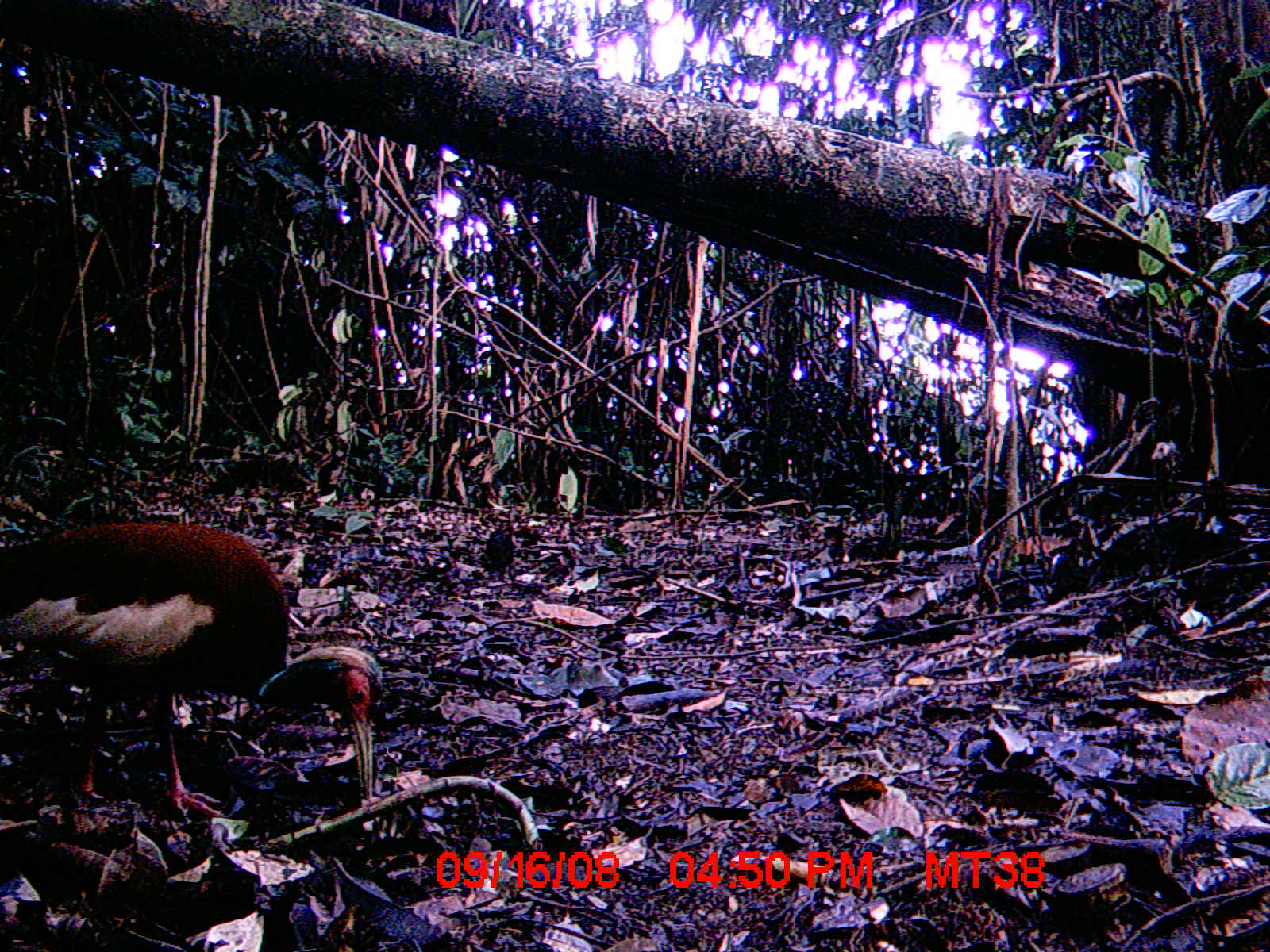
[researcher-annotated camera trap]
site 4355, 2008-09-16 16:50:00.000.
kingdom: Animalia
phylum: Chordata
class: Aves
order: Cuculiformes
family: Cuculidae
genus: Coua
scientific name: Coua serriana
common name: red-breasted coua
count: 1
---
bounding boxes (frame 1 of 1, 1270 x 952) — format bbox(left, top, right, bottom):
coua serriana: bbox(0, 516, 383, 818)